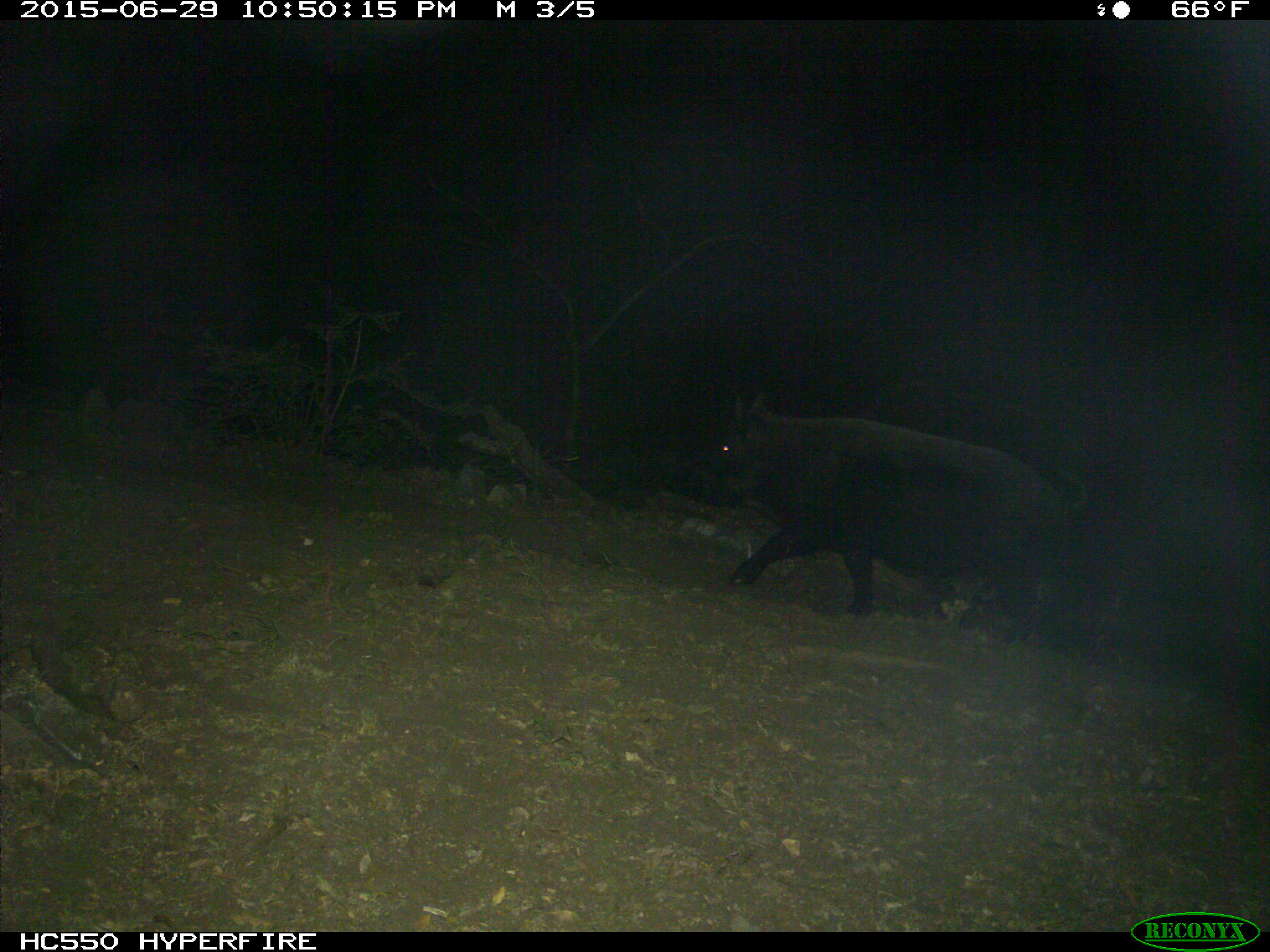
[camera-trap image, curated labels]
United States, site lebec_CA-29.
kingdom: Animalia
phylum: Chordata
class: Mammalia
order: Artiodactyla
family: Suidae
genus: Sus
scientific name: Sus scrofa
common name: wild boar